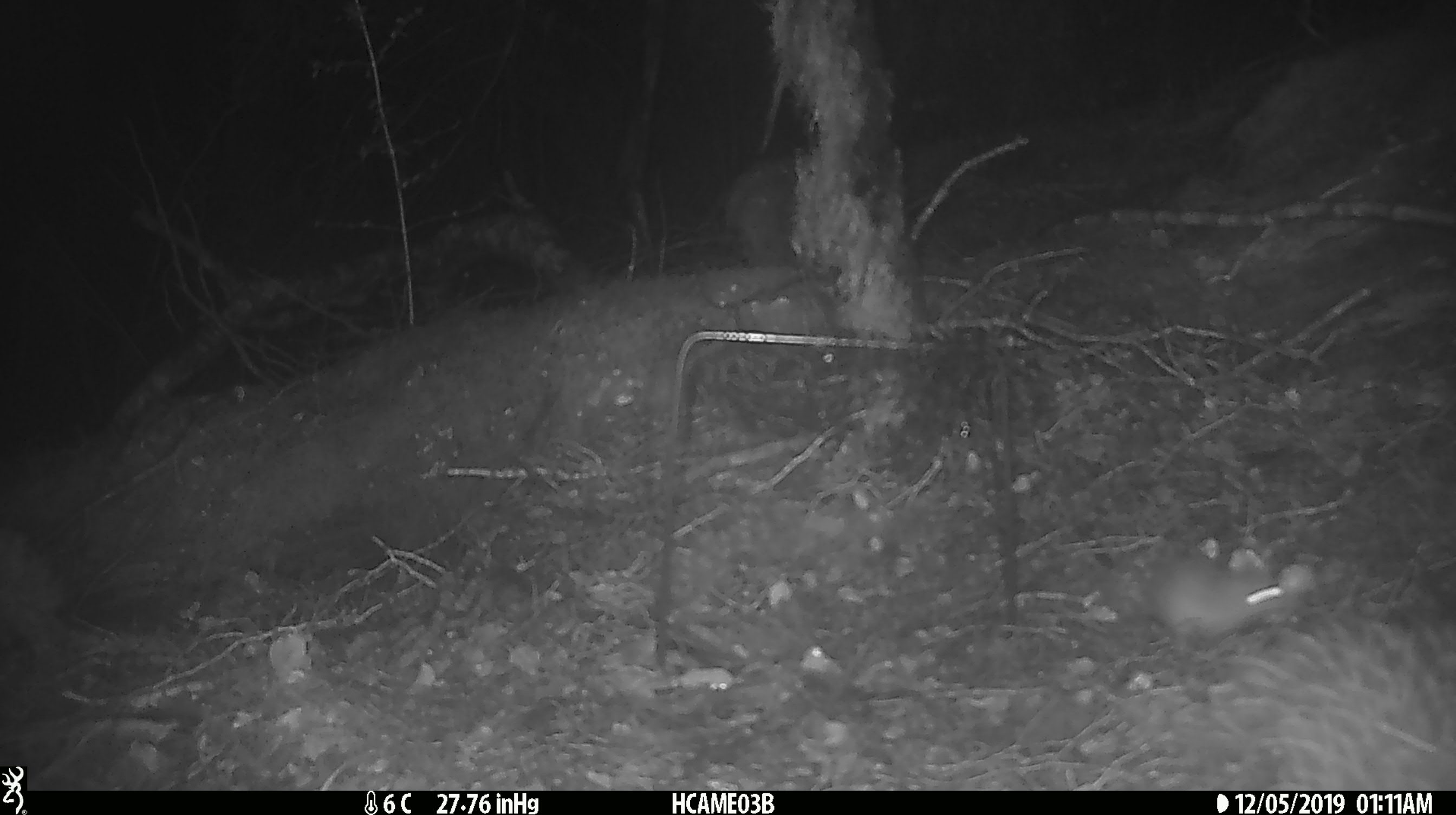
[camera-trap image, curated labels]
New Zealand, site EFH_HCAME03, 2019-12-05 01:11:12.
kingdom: Animalia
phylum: Chordata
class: Mammalia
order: Rodentia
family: Muridae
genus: Mus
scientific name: Mus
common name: mouse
Mouse (Mus).